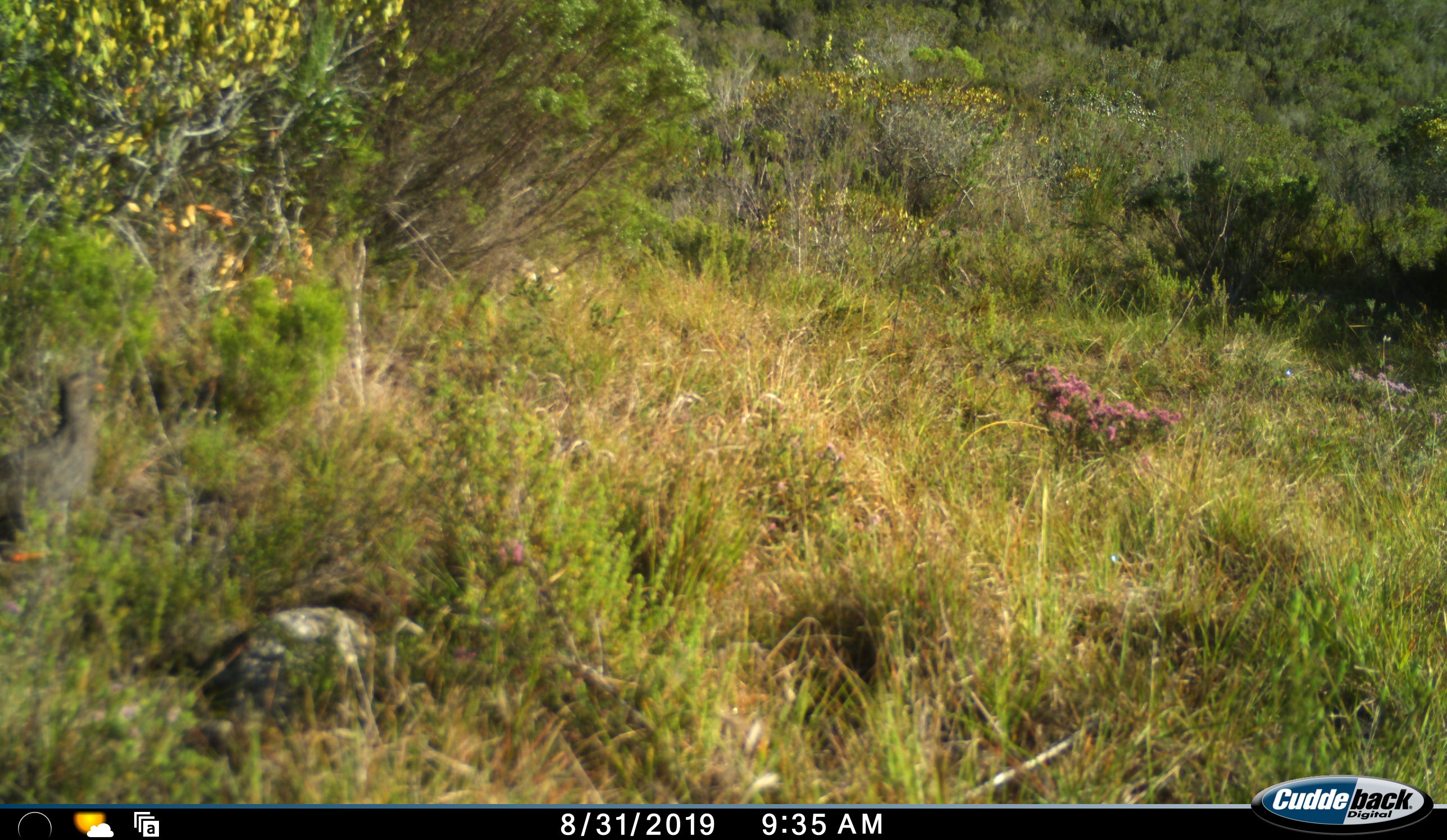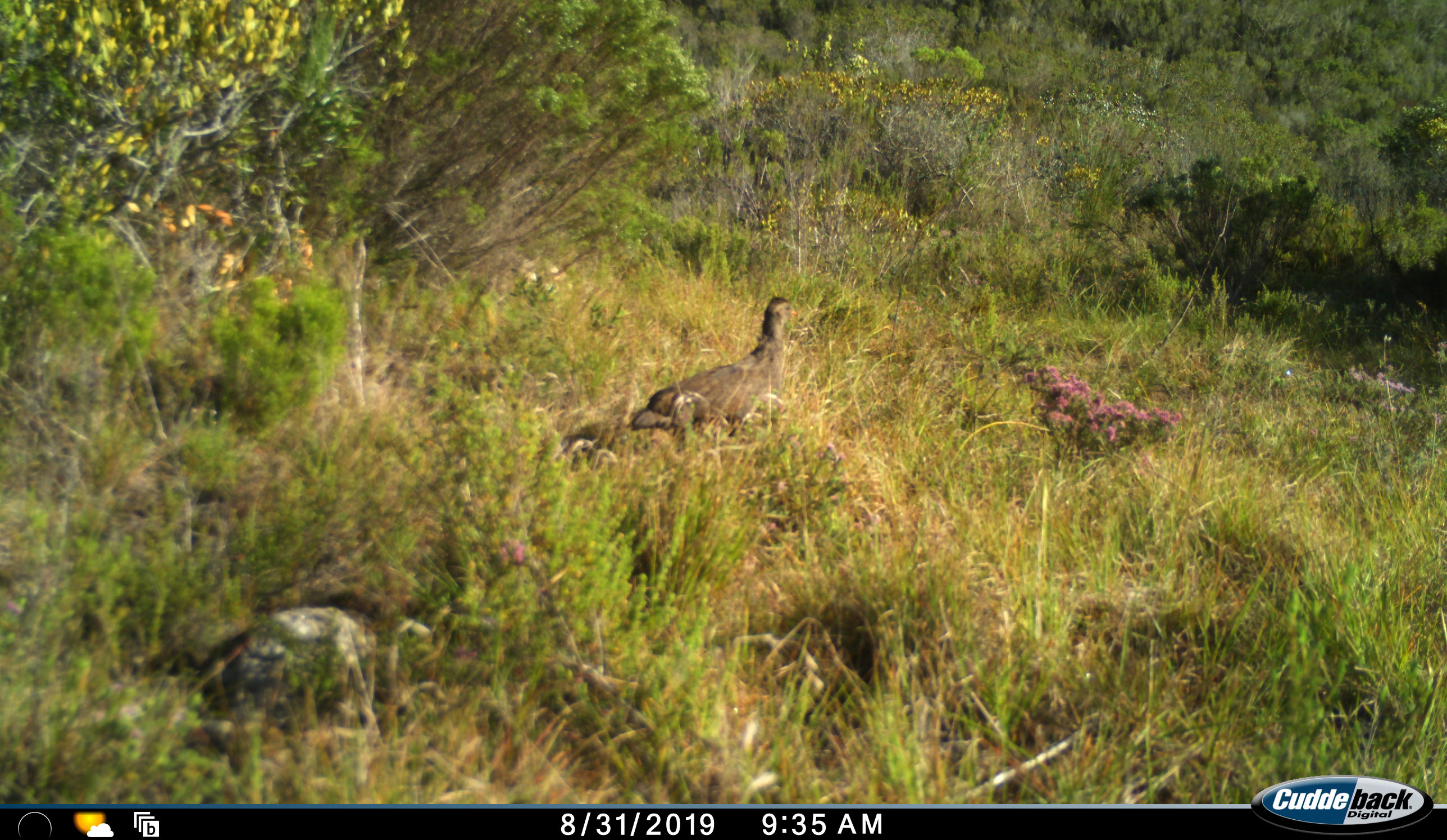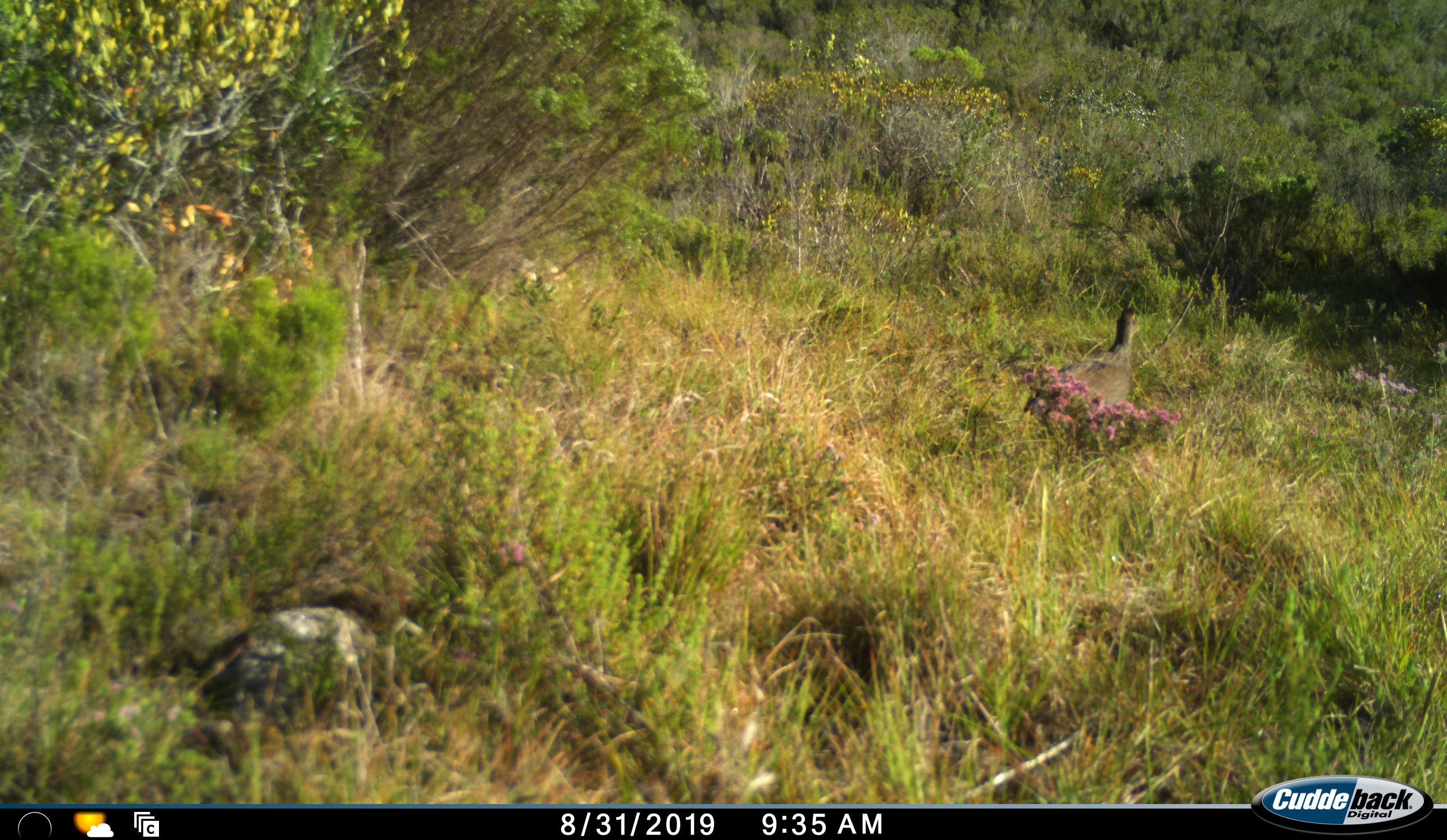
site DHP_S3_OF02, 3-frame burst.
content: unidentified animal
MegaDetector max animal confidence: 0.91